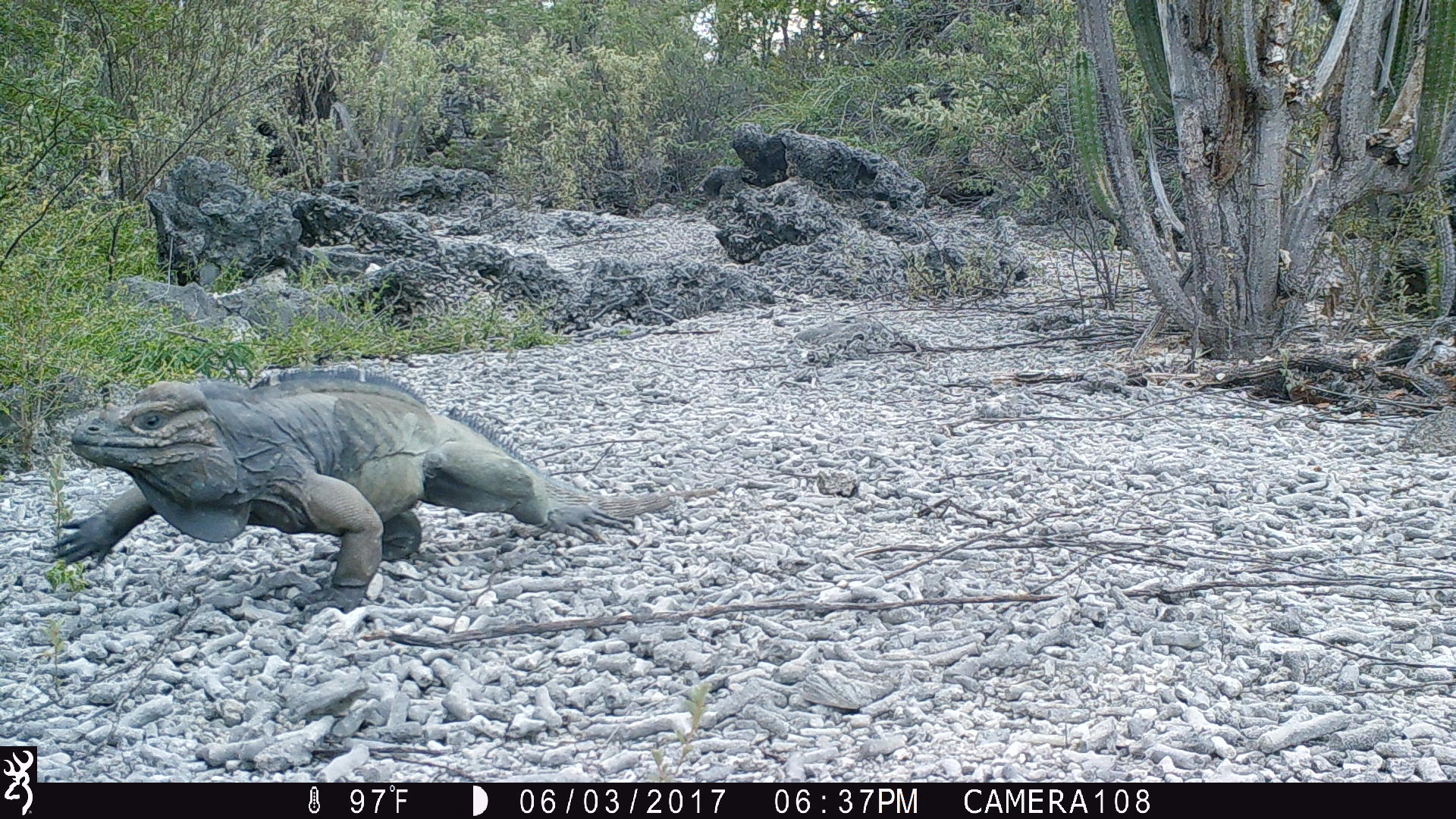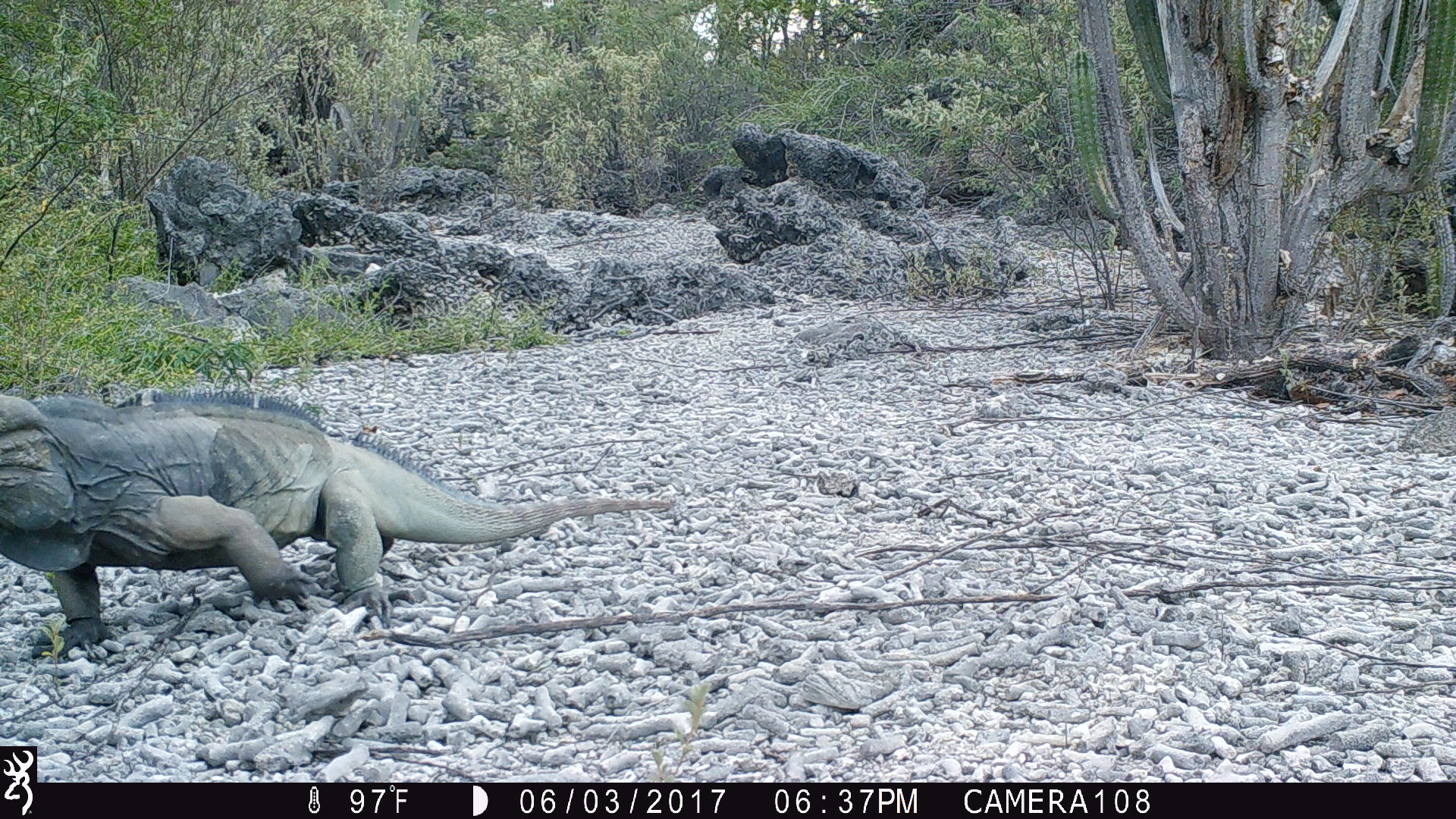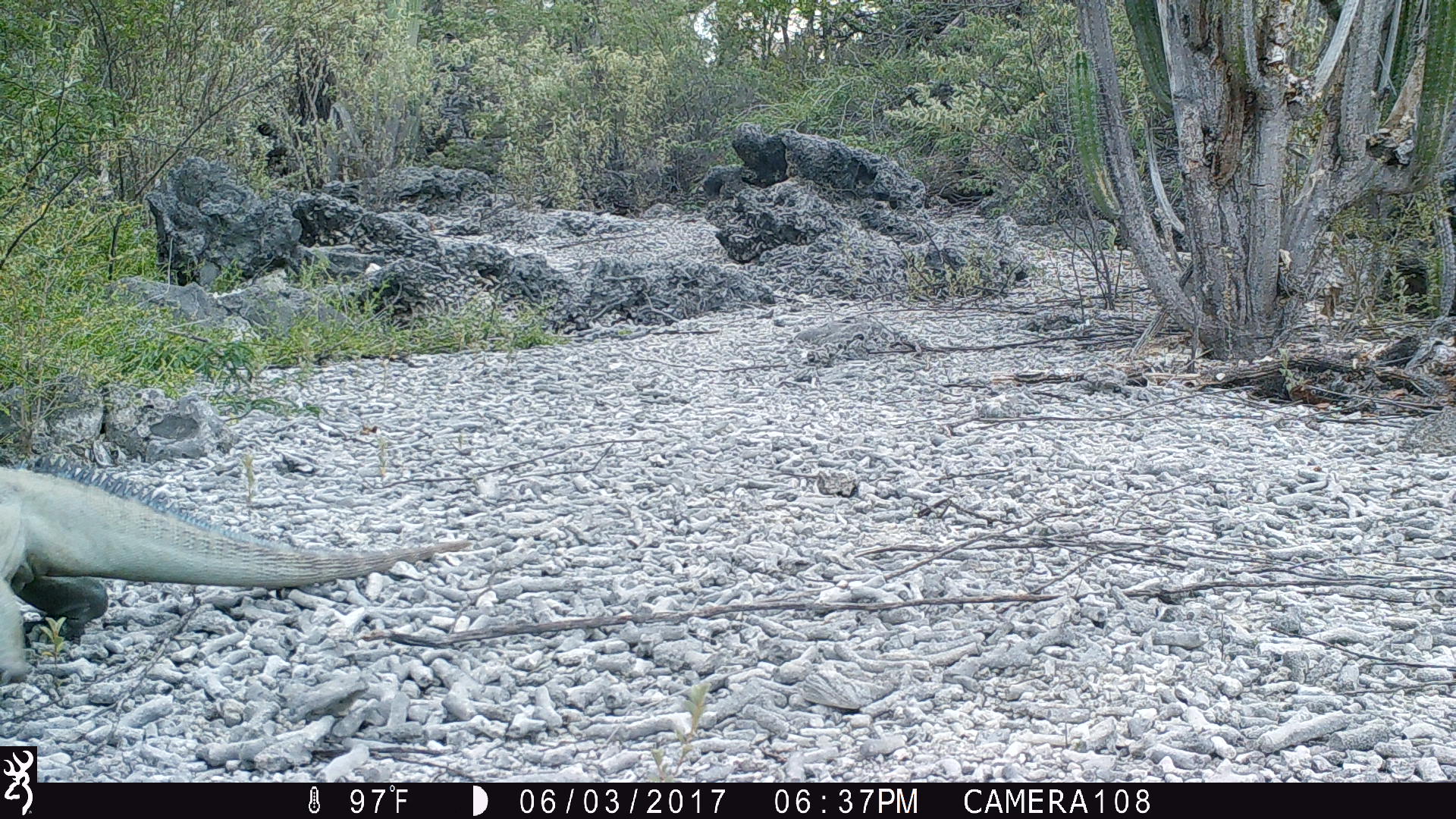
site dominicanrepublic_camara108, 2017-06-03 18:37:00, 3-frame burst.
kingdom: Animalia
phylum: Chordata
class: Reptilia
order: Squamata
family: Iguanidae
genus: Iguana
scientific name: Iguana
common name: typical iguanas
Iguana (typical iguanas).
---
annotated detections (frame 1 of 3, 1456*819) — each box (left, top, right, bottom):
iguana: (47, 362, 751, 615)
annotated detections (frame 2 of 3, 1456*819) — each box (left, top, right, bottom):
iguana: (0, 385, 663, 654)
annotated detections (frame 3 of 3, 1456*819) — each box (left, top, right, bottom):
iguana: (0, 459, 460, 670)